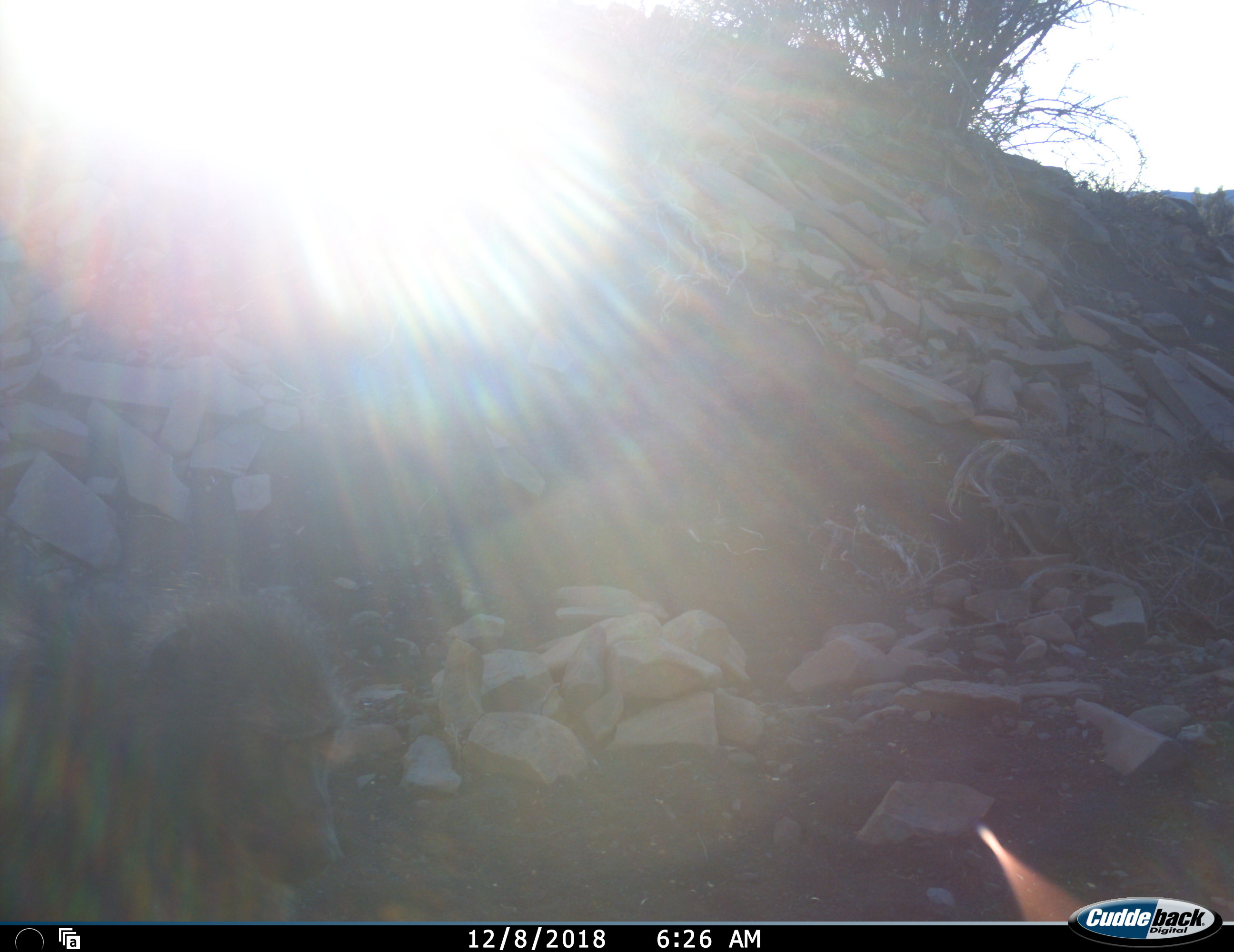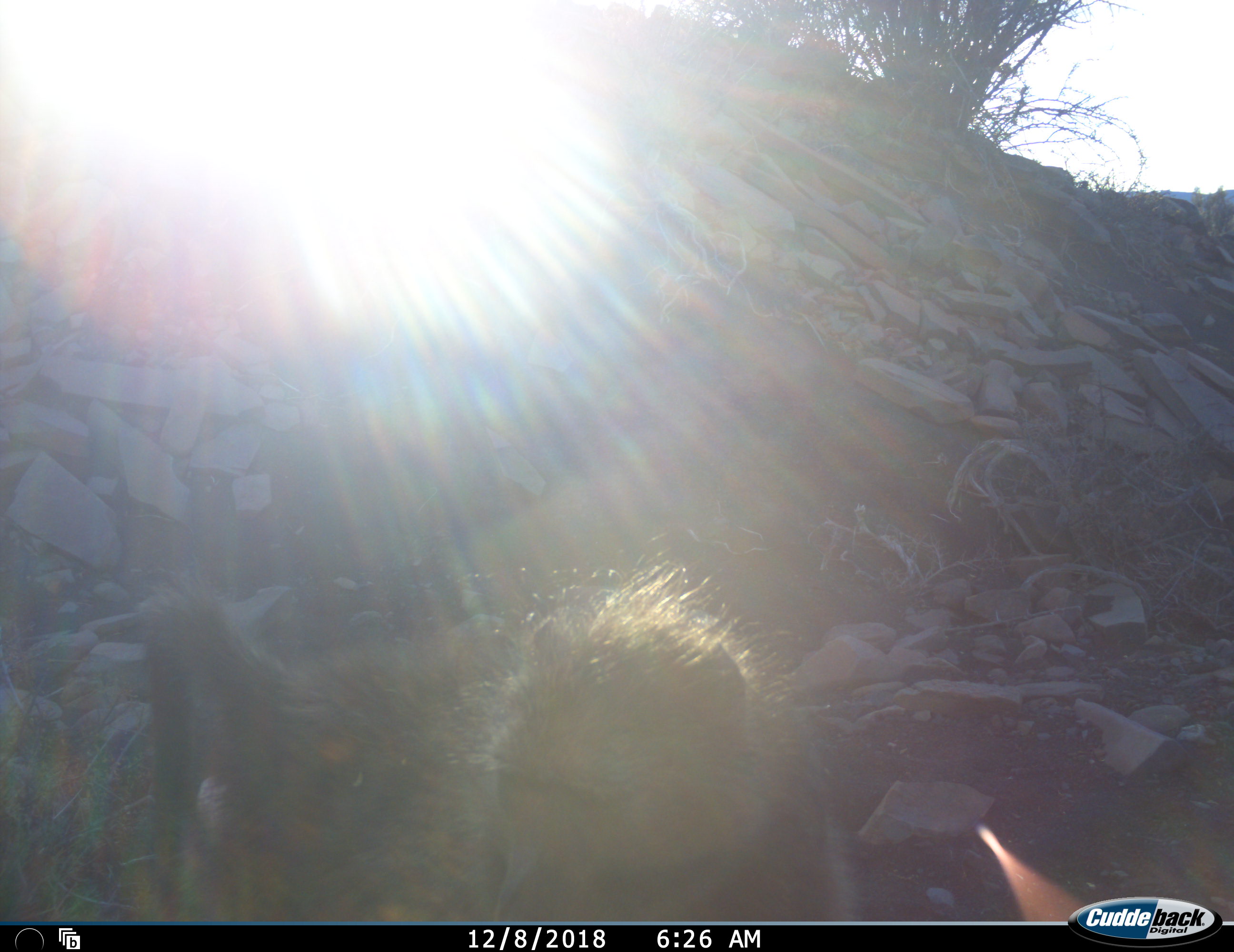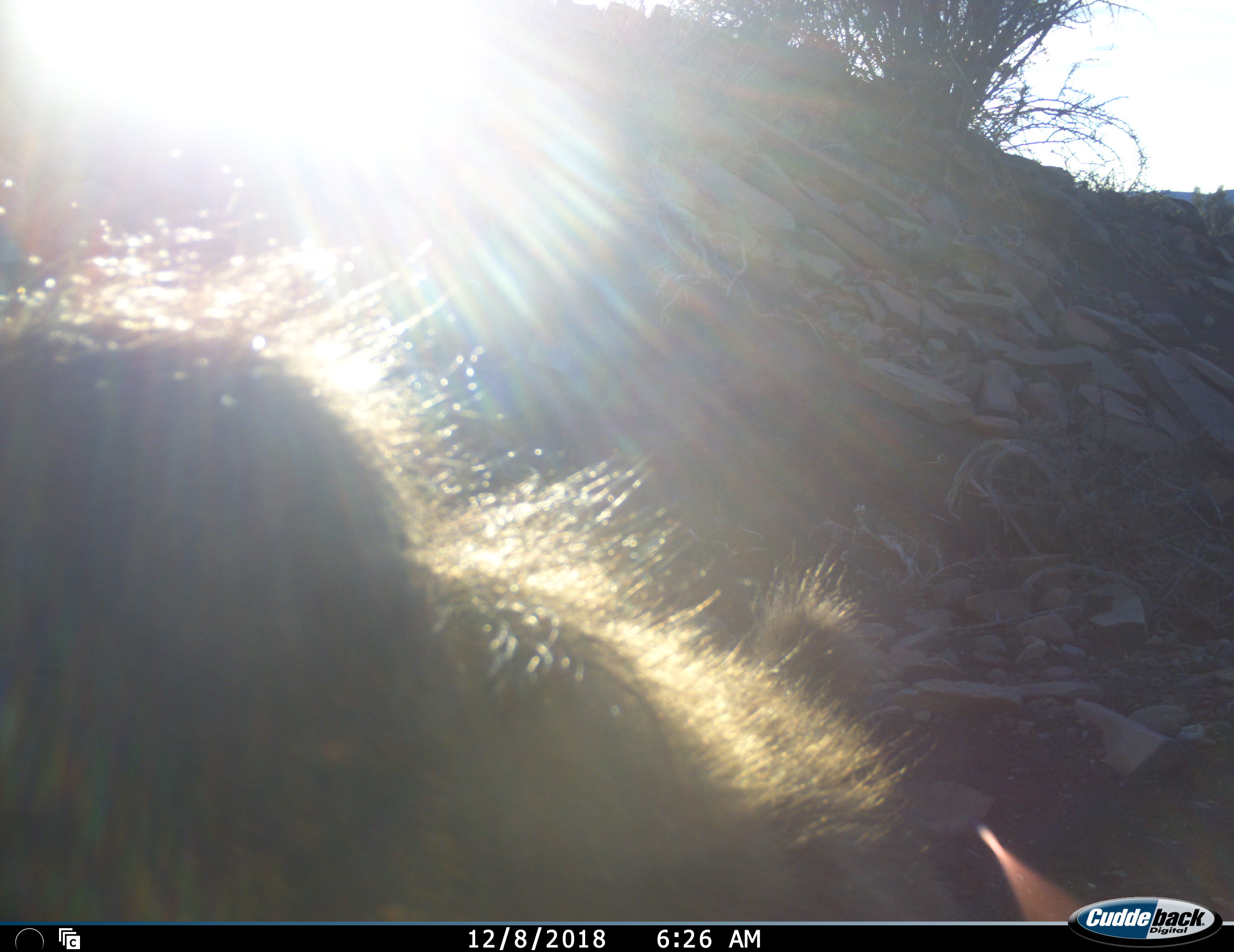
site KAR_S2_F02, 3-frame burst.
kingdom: Animalia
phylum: Chordata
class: Mammalia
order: Primates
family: Cercopithecidae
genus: Papio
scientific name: Papio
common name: baboon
Baboon (Papio), count 1. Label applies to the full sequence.